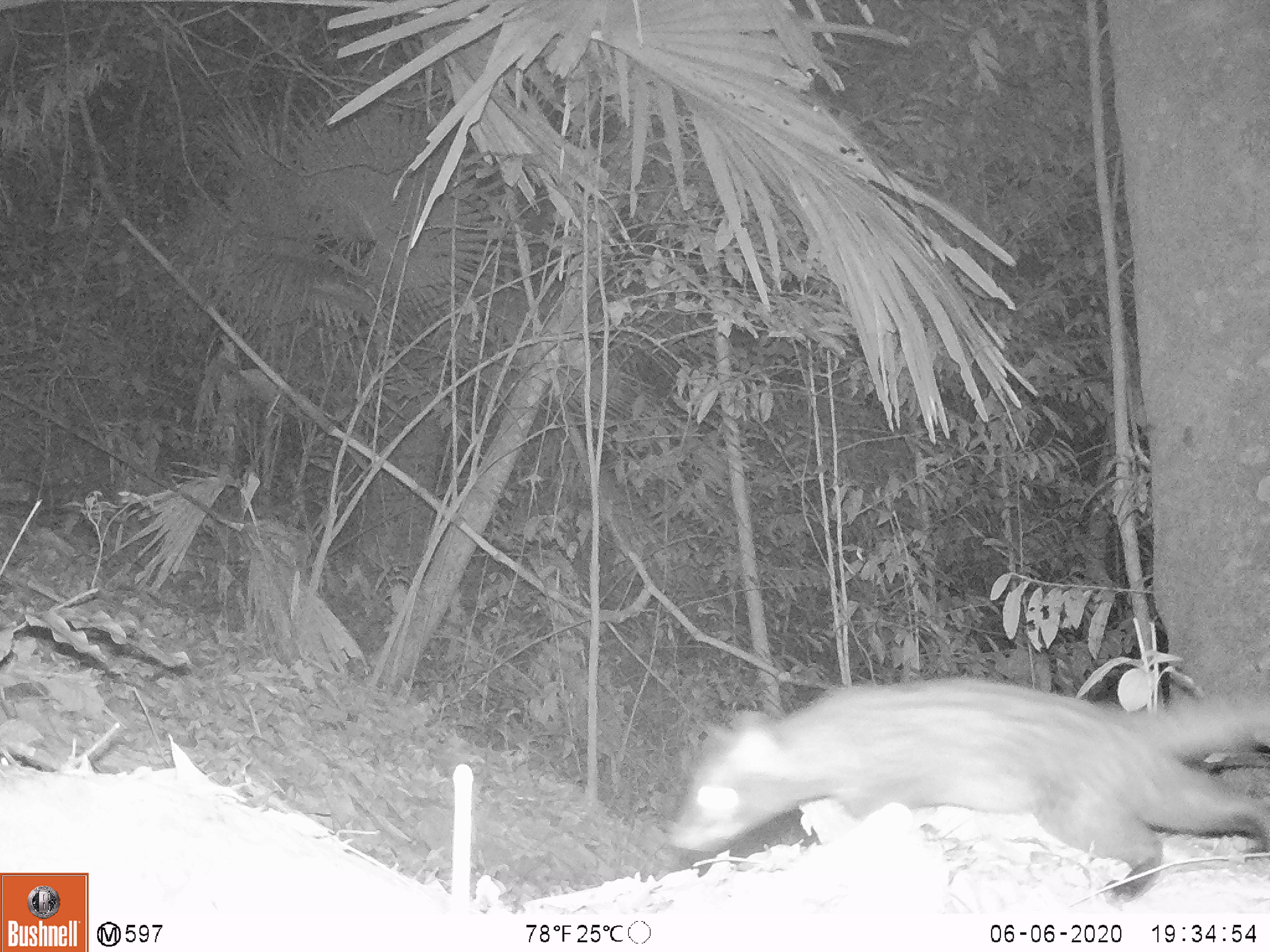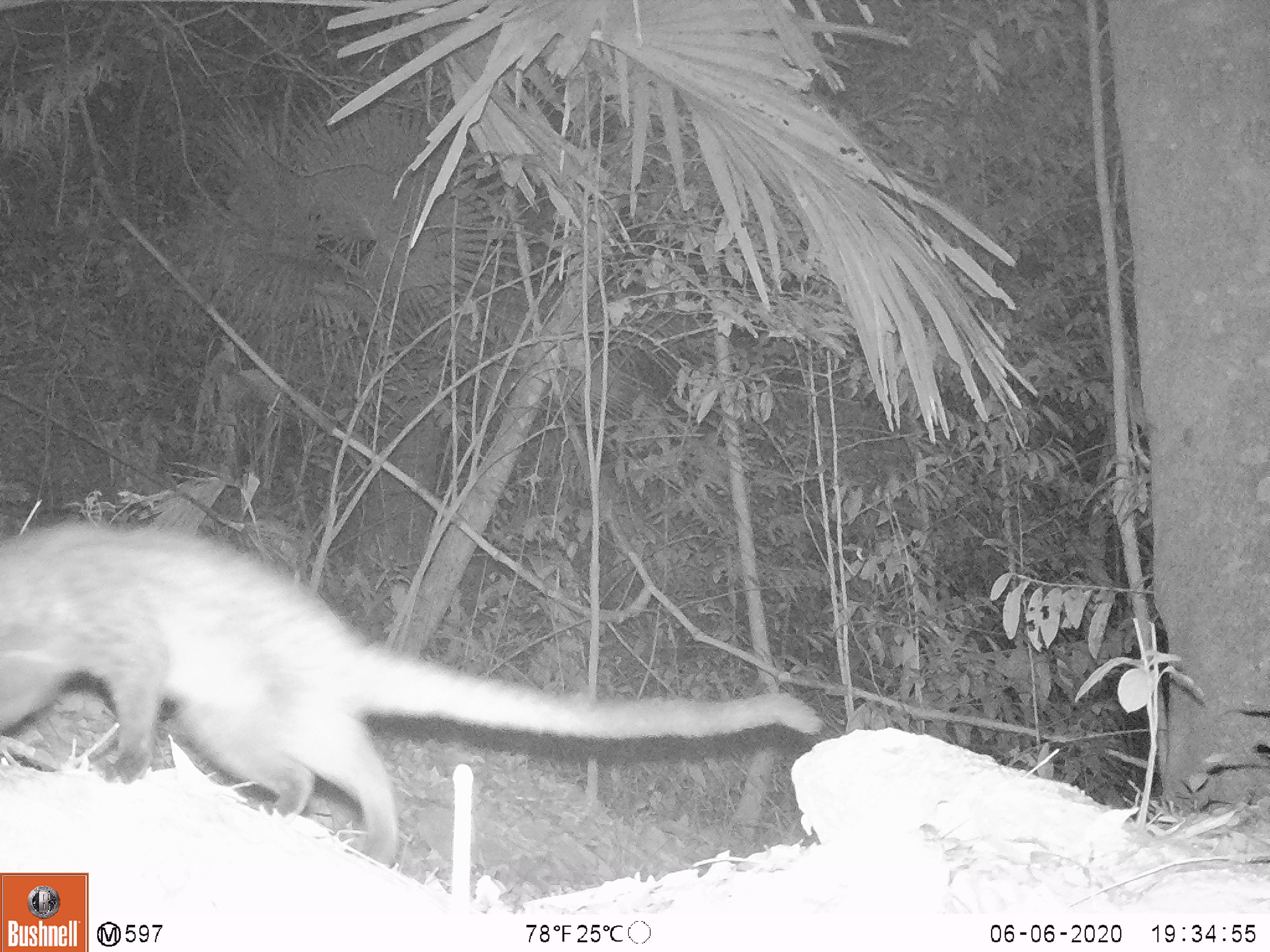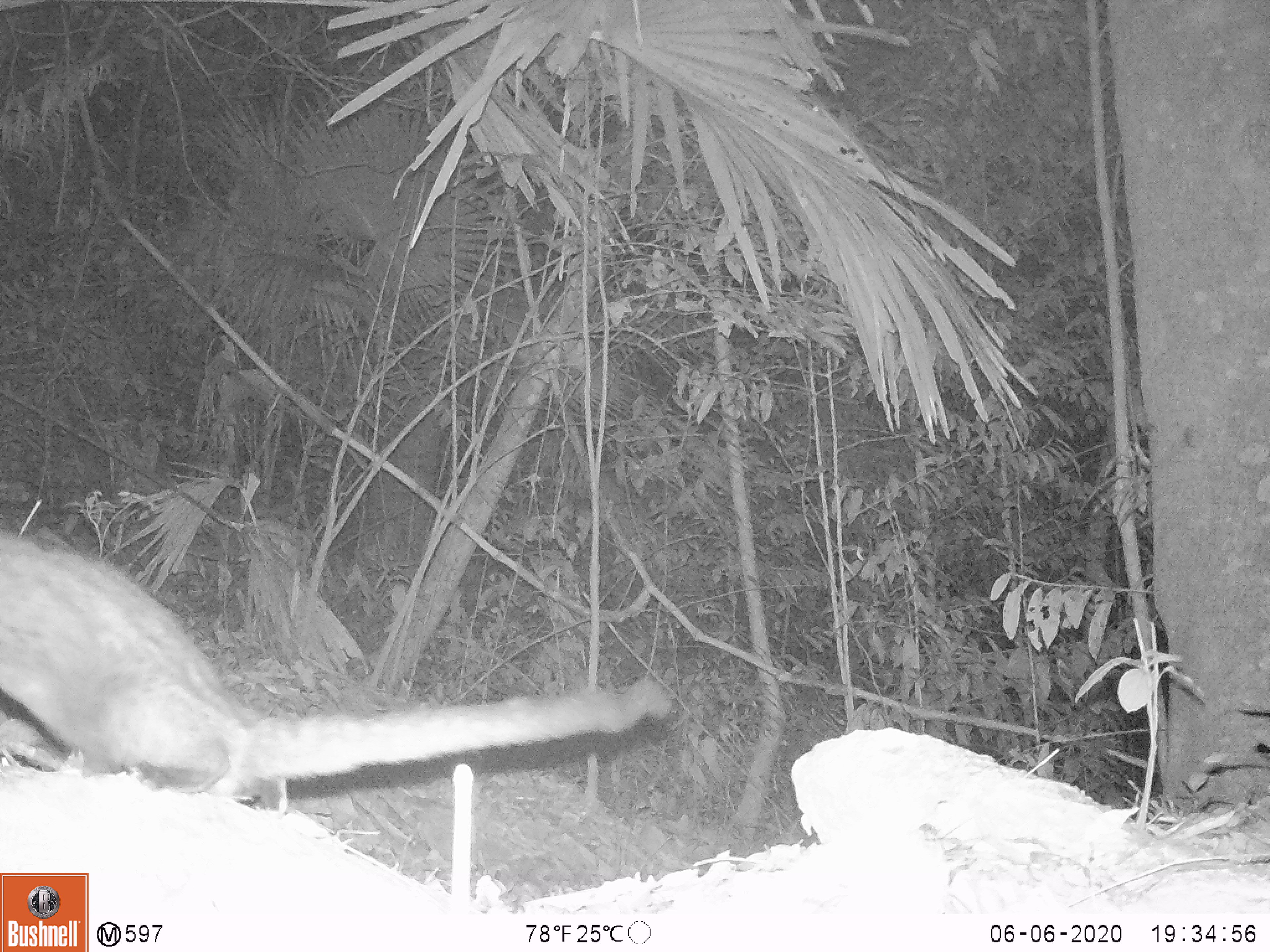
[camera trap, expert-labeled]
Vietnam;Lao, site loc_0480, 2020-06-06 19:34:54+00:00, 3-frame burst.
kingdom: Animalia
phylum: Chordata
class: Mammalia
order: Carnivora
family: Viverridae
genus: Paradoxurus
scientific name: Paradoxurus hermaphroditus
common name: common palm civet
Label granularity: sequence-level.